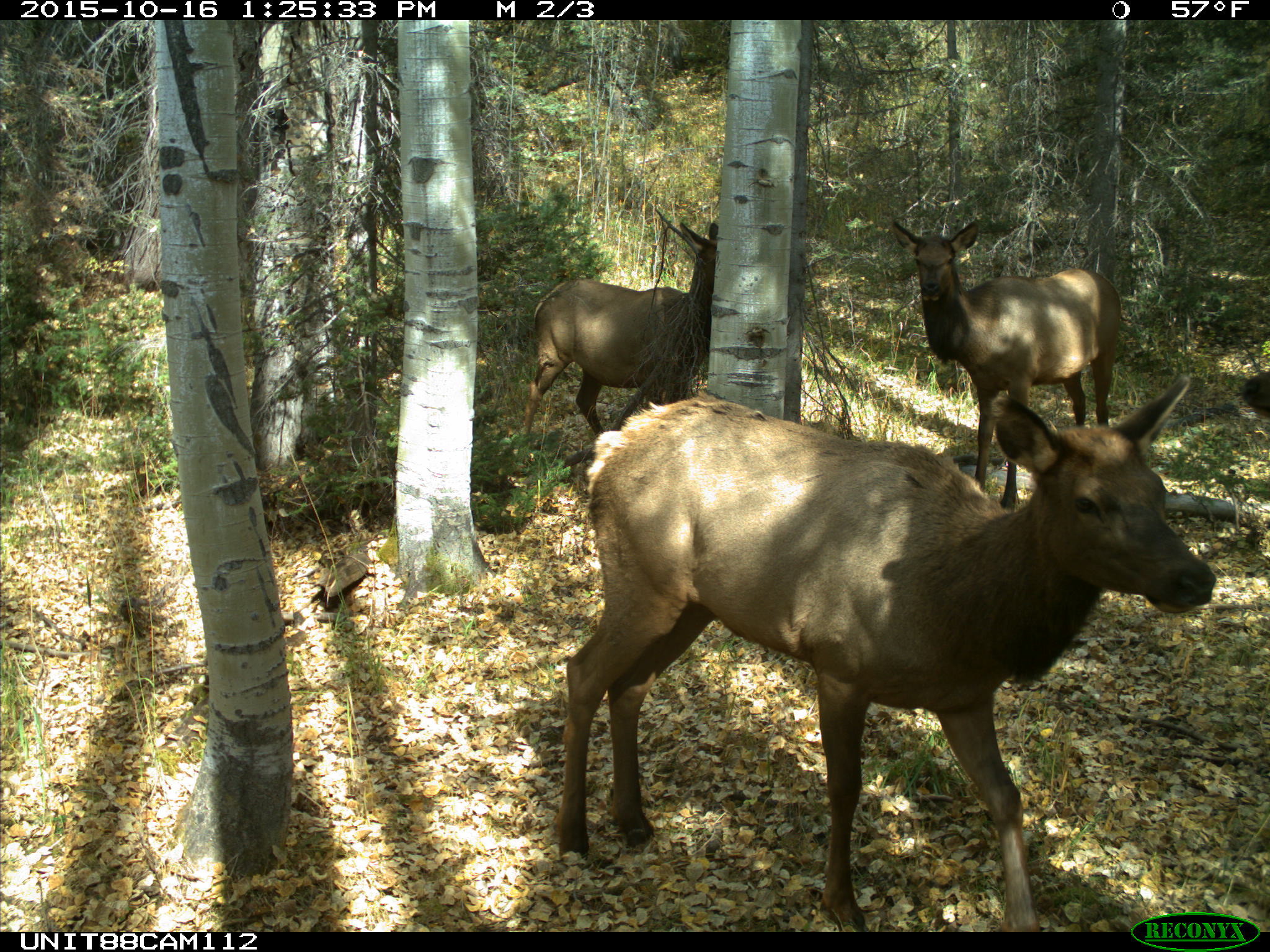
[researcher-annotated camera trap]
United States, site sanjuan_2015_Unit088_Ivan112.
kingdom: Animalia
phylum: Chordata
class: Mammalia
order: Artiodactyla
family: Cervidae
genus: Cervus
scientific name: Cervus elaphus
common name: red deer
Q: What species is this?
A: Cervus elaphus (red deer).